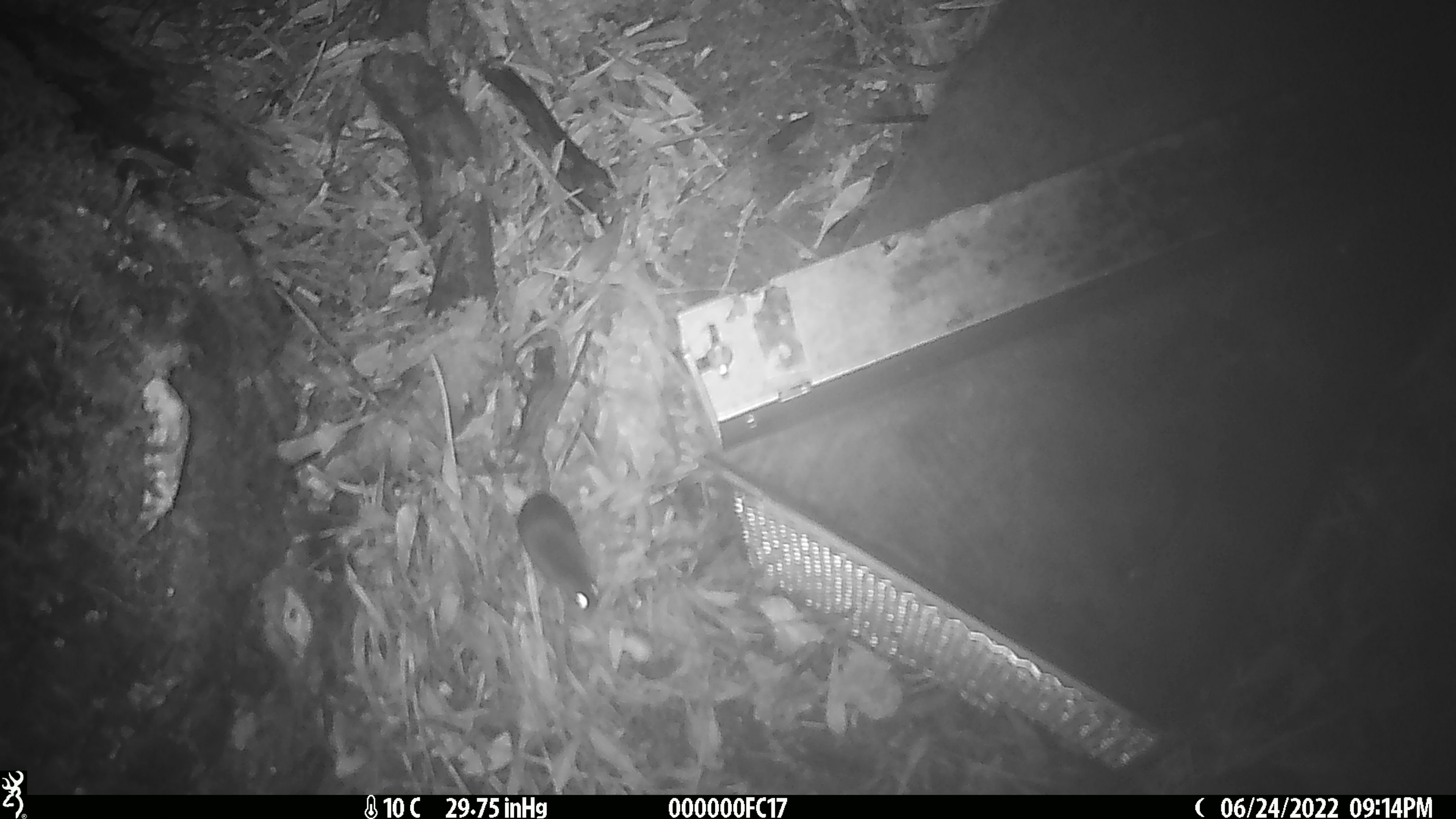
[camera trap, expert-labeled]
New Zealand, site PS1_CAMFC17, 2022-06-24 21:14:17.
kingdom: Animalia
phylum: Chordata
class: Mammalia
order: Rodentia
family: Muridae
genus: Mus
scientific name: Mus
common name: mouse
Mouse (Mus).